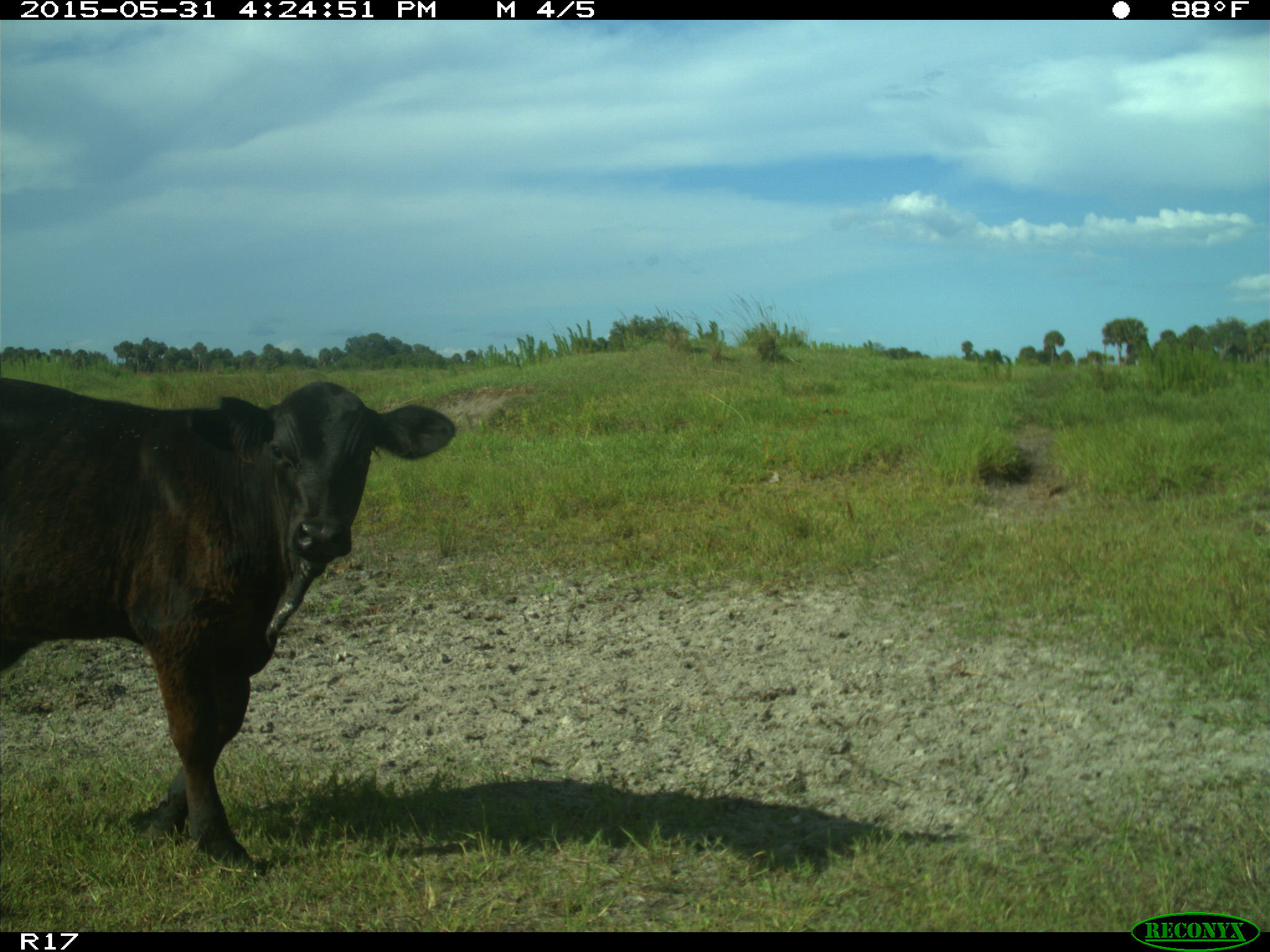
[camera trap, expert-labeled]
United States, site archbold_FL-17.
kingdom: Animalia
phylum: Chordata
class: Mammalia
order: Artiodactyla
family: Bovidae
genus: Bos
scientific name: Bos taurus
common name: domestic cow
Bos taurus (domestic cow).